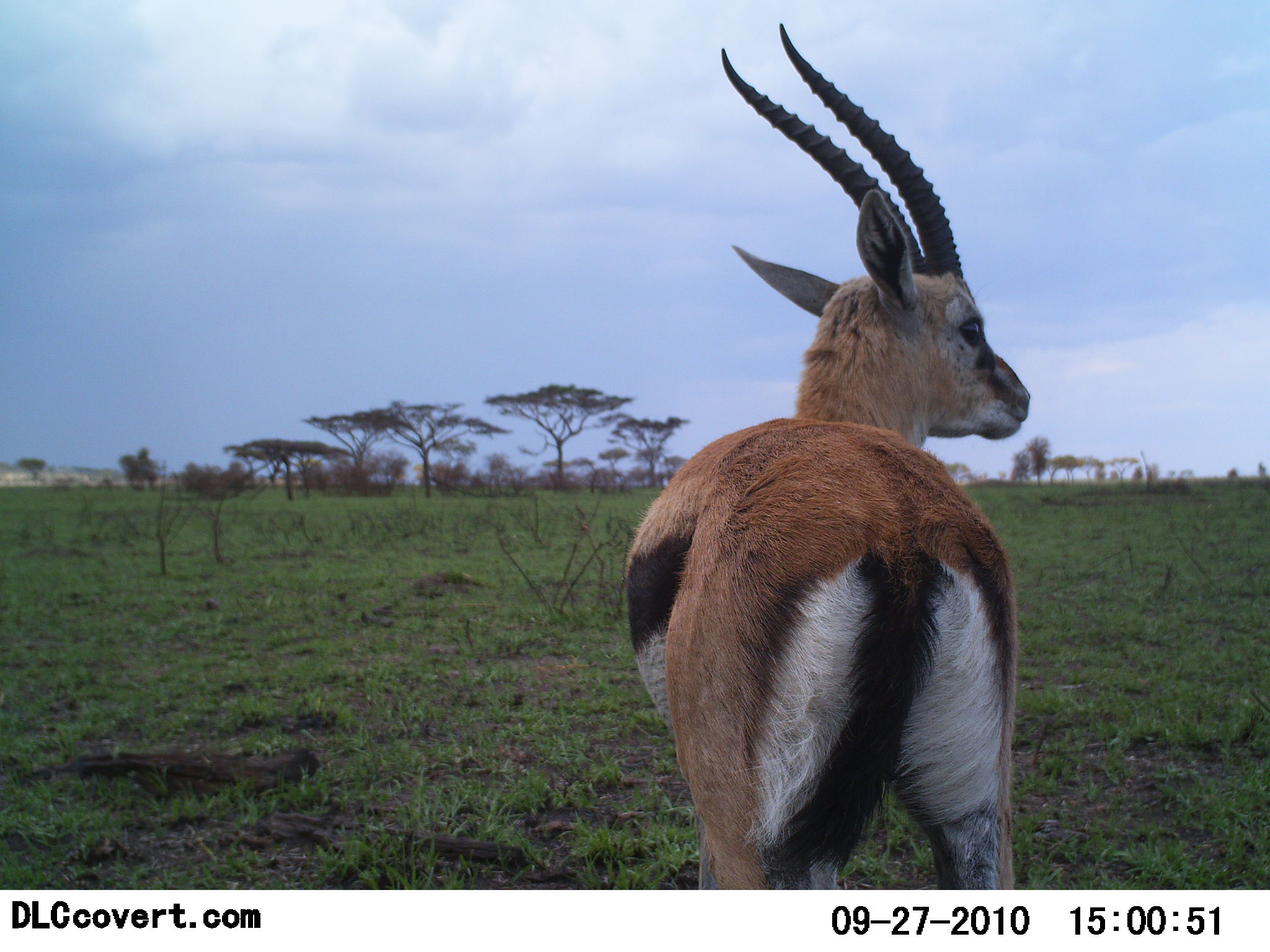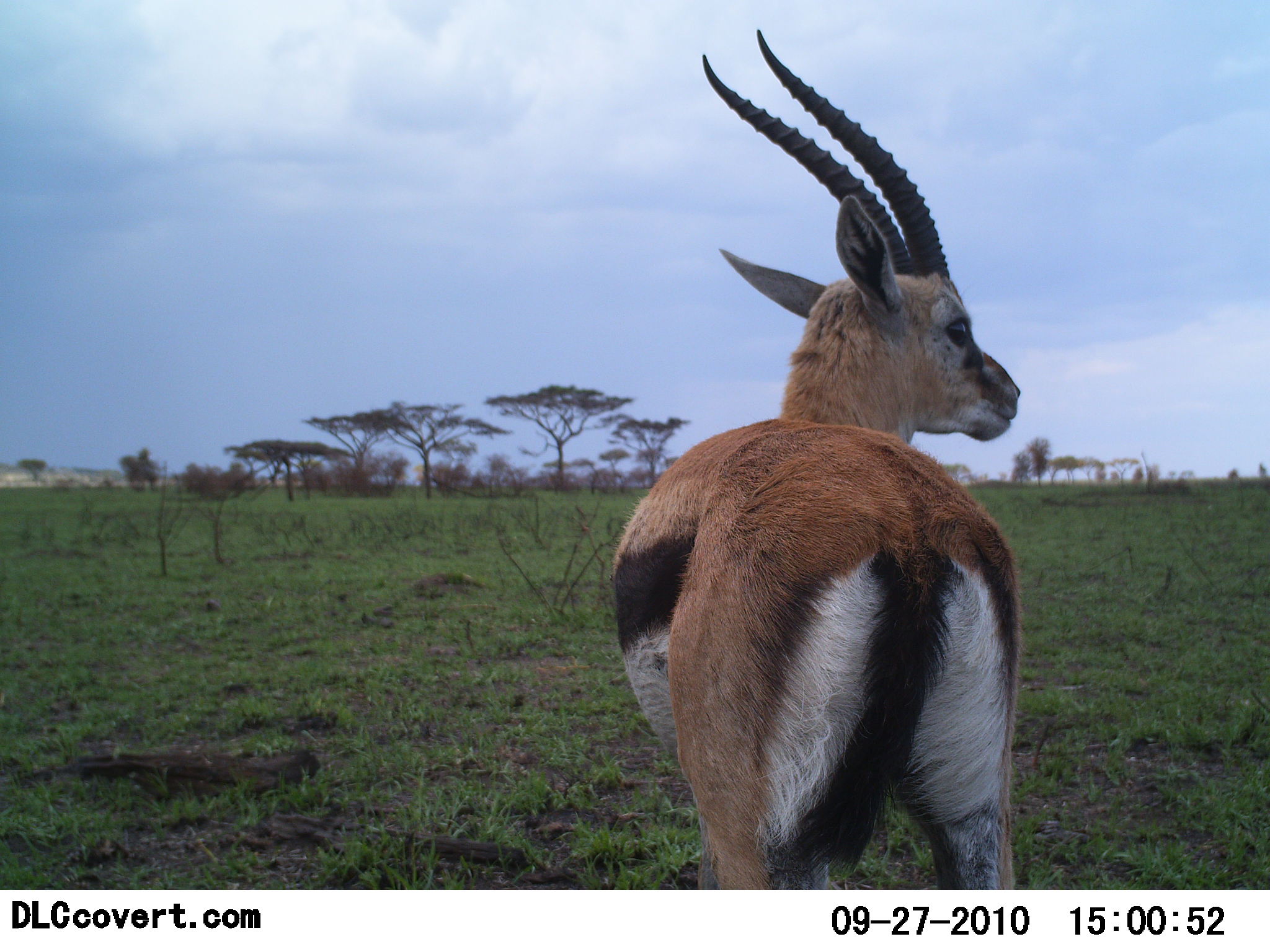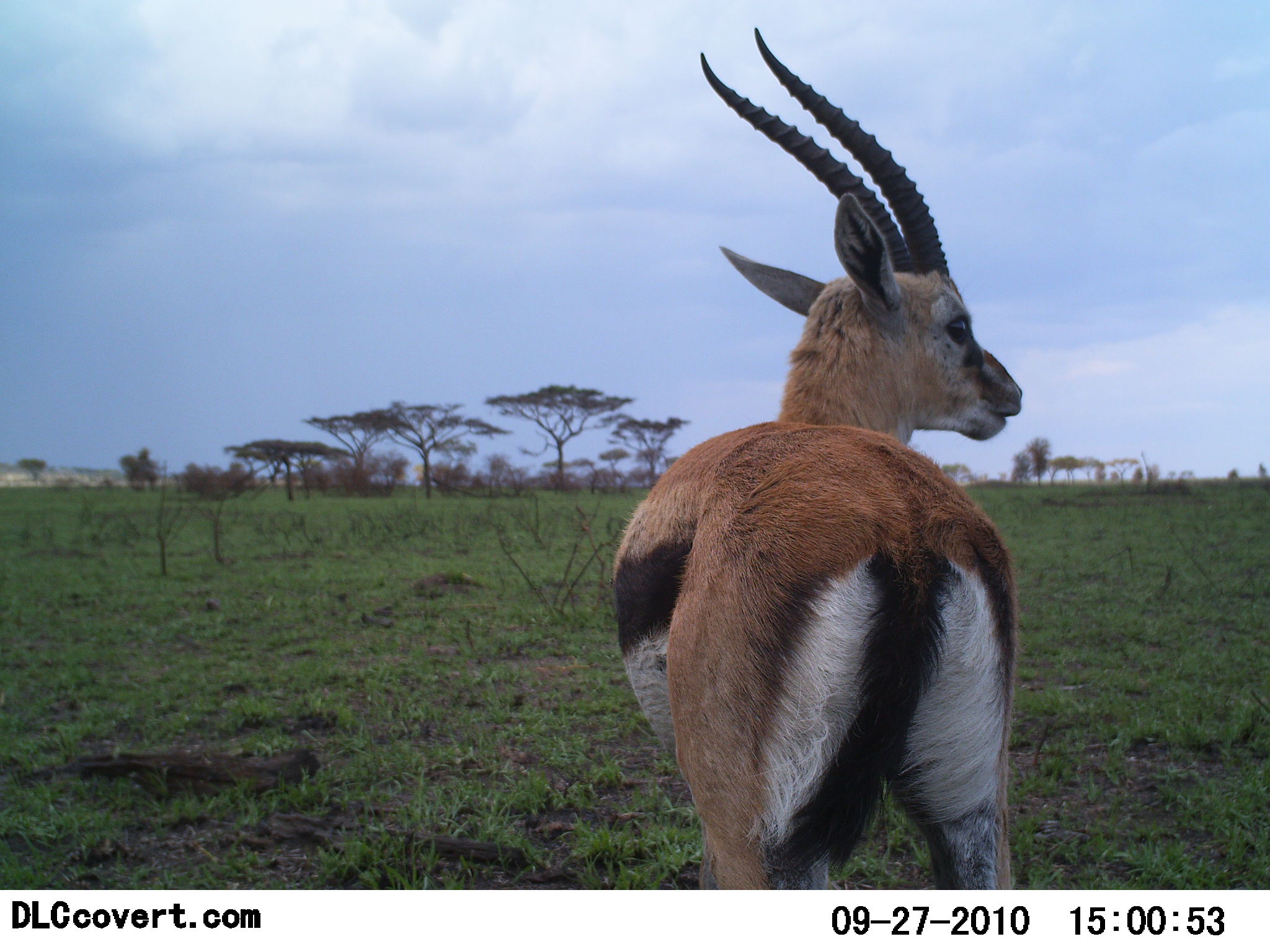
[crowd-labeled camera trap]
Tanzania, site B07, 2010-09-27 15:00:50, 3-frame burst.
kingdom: Animalia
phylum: Chordata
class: Mammalia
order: Artiodactyla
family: Bovidae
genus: Eudorcas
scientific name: Eudorcas thomsonii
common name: thomson's gazelle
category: gazellethomsons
Gazellethomsons (thomson's gazelle) (Eudorcas thomsonii), count 1. Behavior (volunteer vote fractions): standing 93%, resting 0%, moving 0%, interacting 0%. Young present (vote fraction): 0%. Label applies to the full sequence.